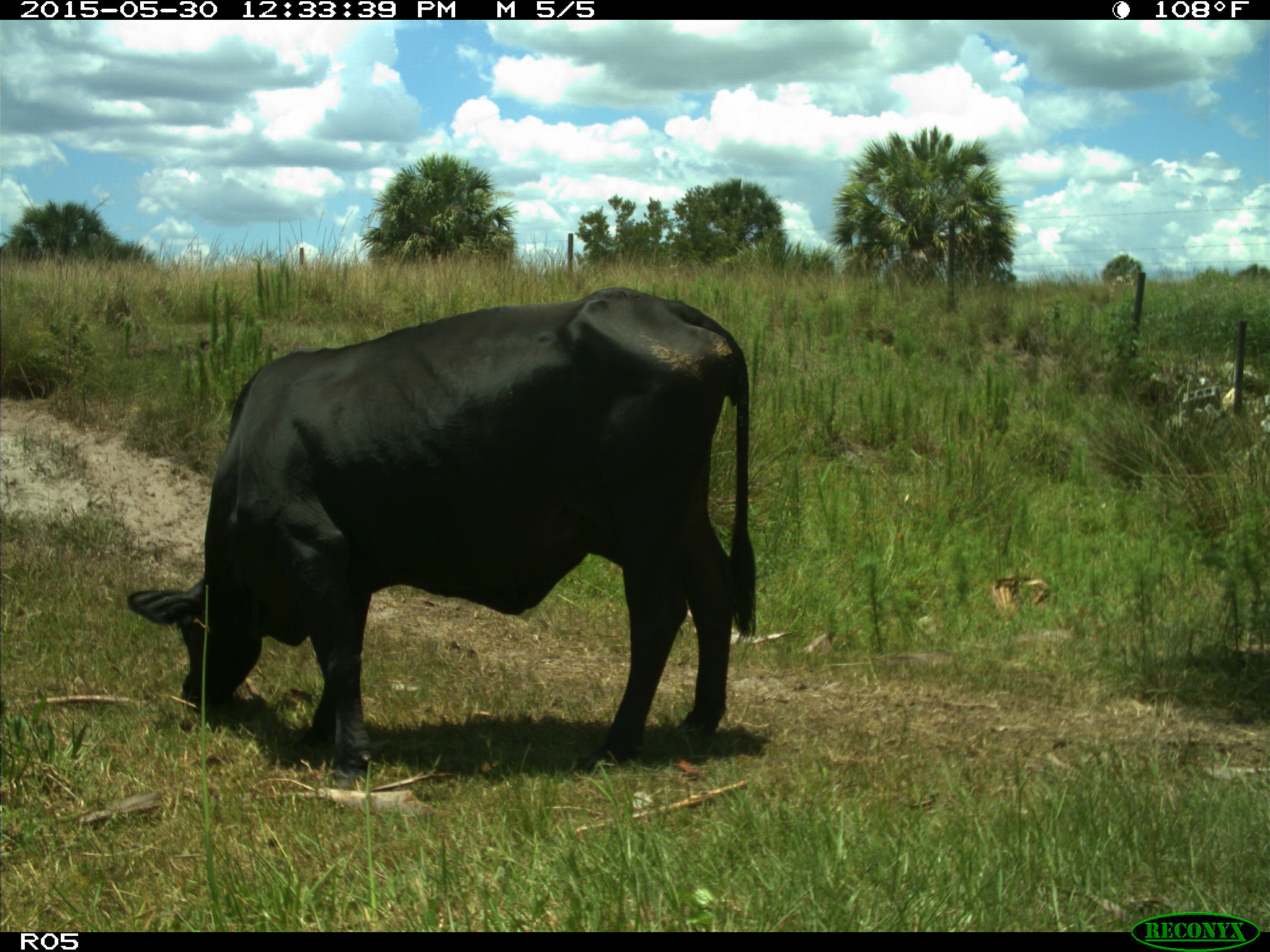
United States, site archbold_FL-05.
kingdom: Animalia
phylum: Chordata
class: Mammalia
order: Artiodactyla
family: Bovidae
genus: Bos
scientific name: Bos taurus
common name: domestic cow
Bos taurus (domestic cow).